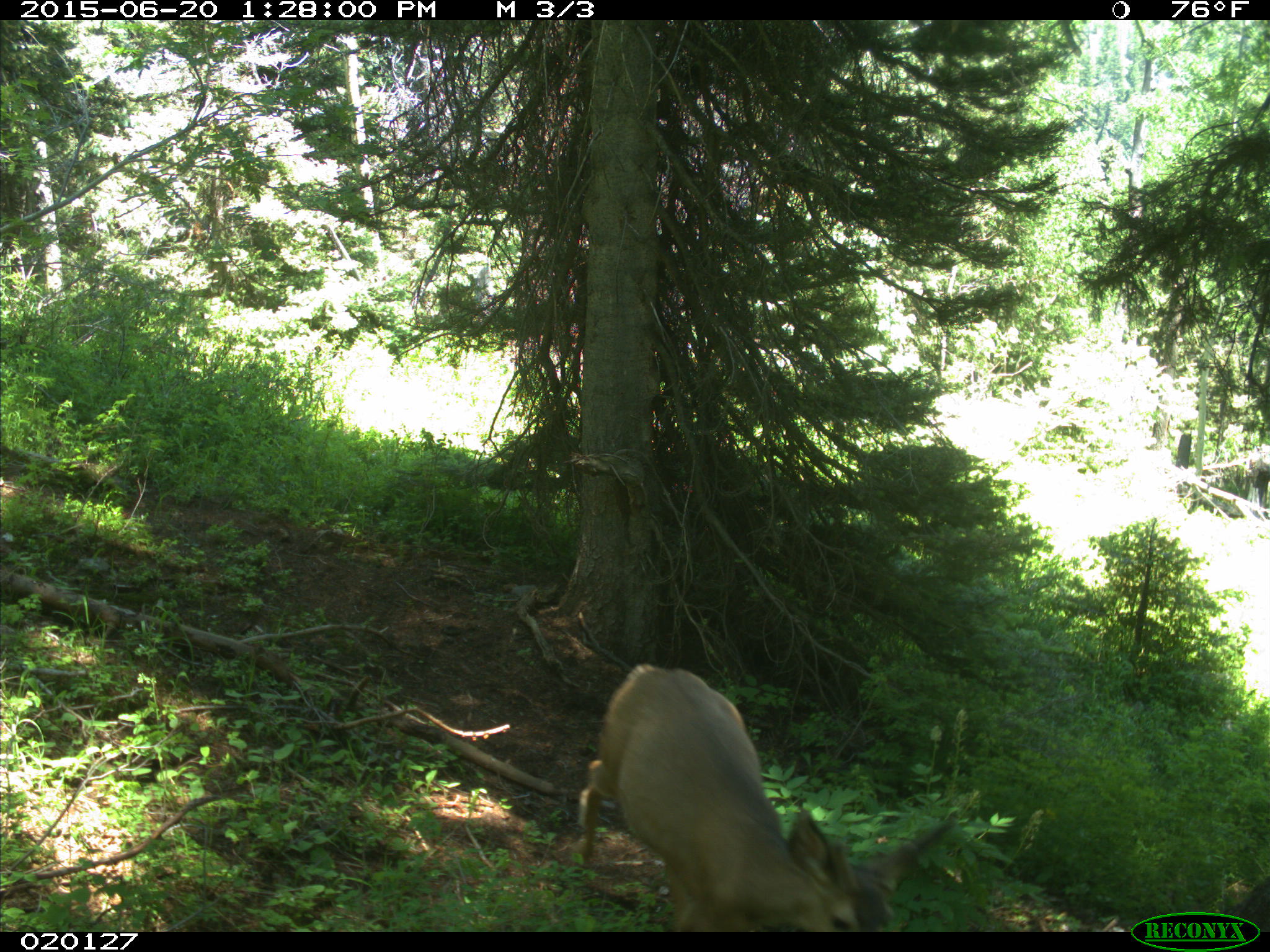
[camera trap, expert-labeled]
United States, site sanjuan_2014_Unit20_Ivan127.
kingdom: Animalia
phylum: Chordata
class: Mammalia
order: Artiodactyla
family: Cervidae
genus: Odocoileus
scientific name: Odocoileus hemionus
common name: mule deer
Odocoileus hemionus (mule deer).